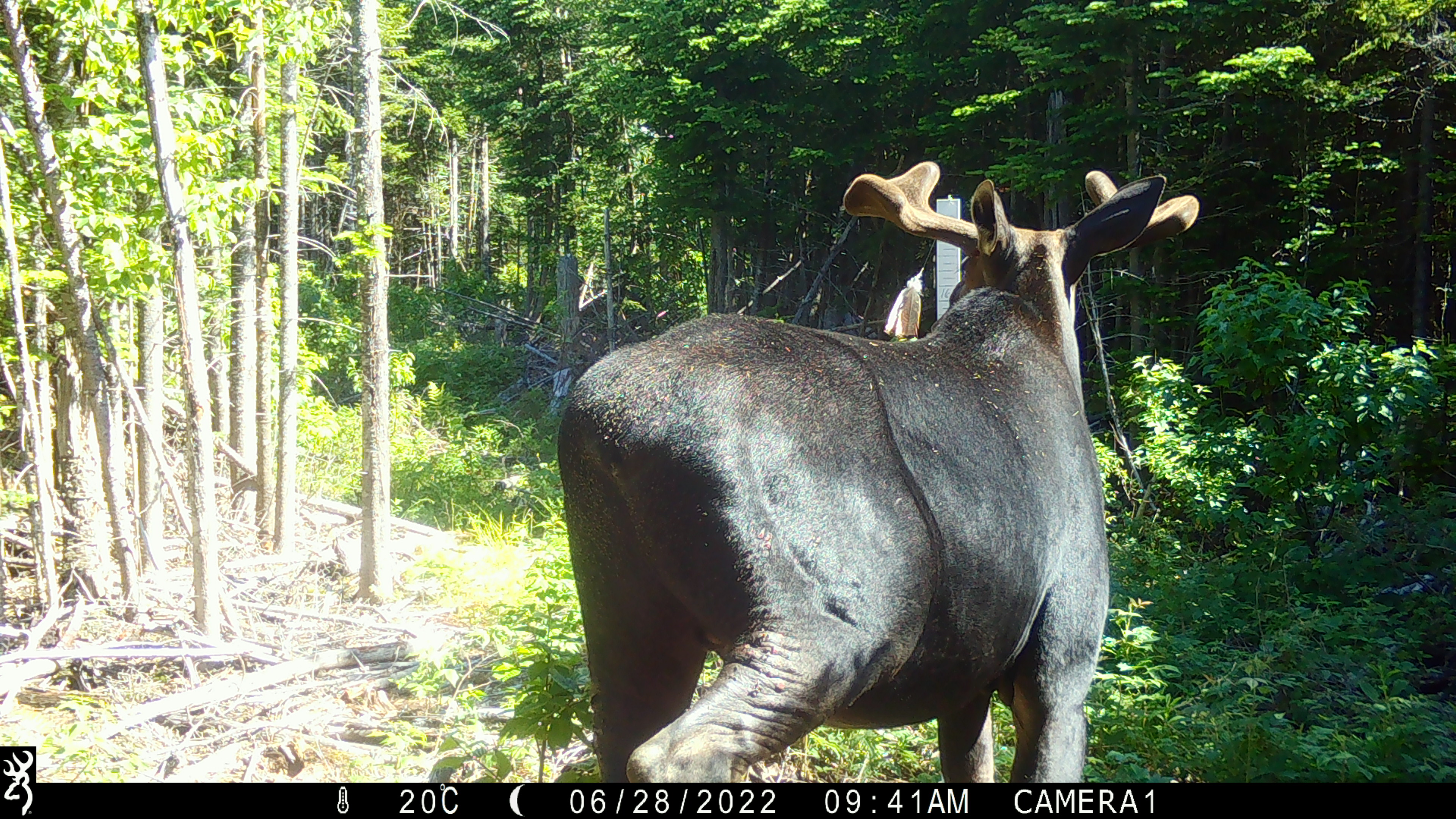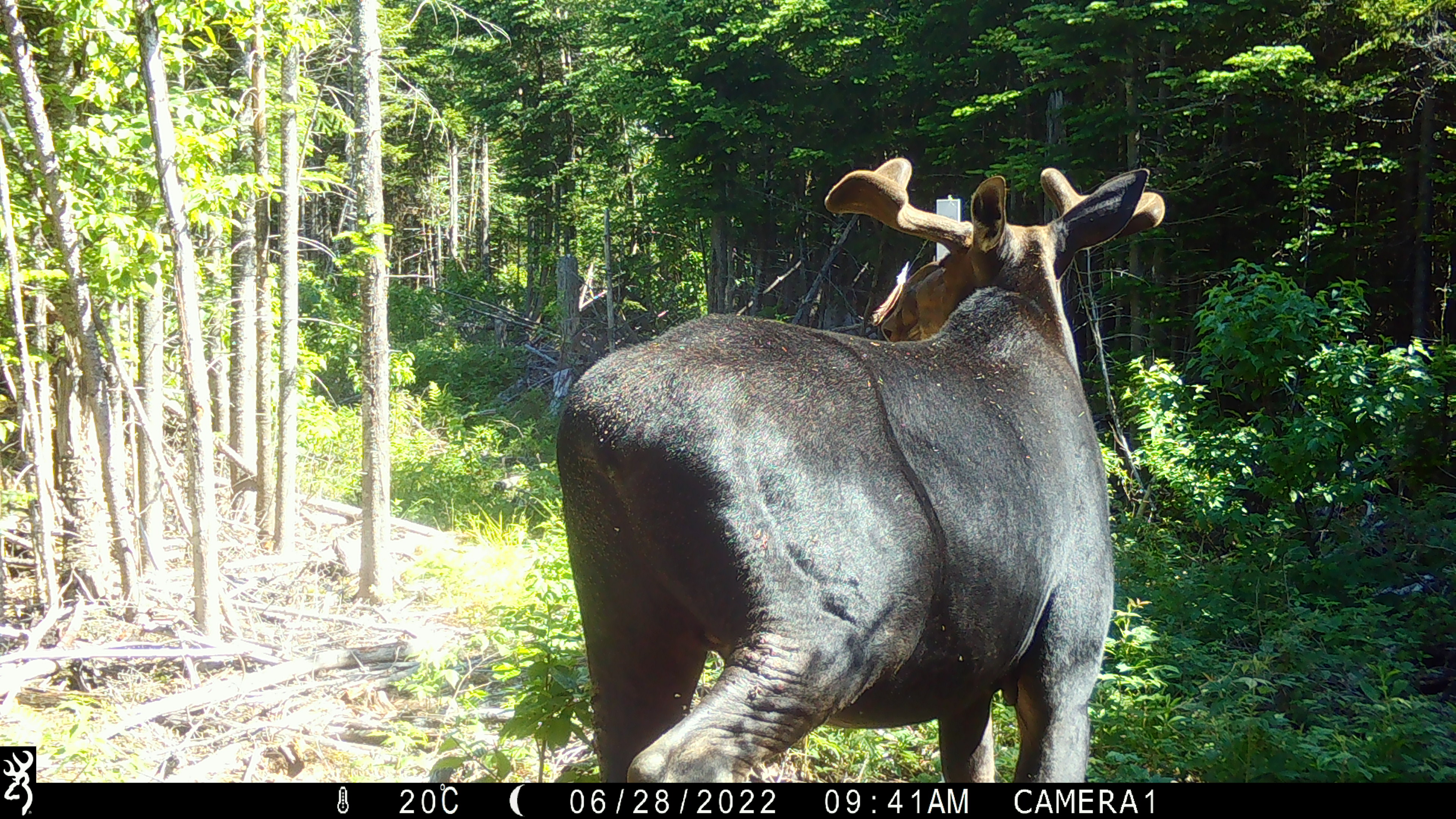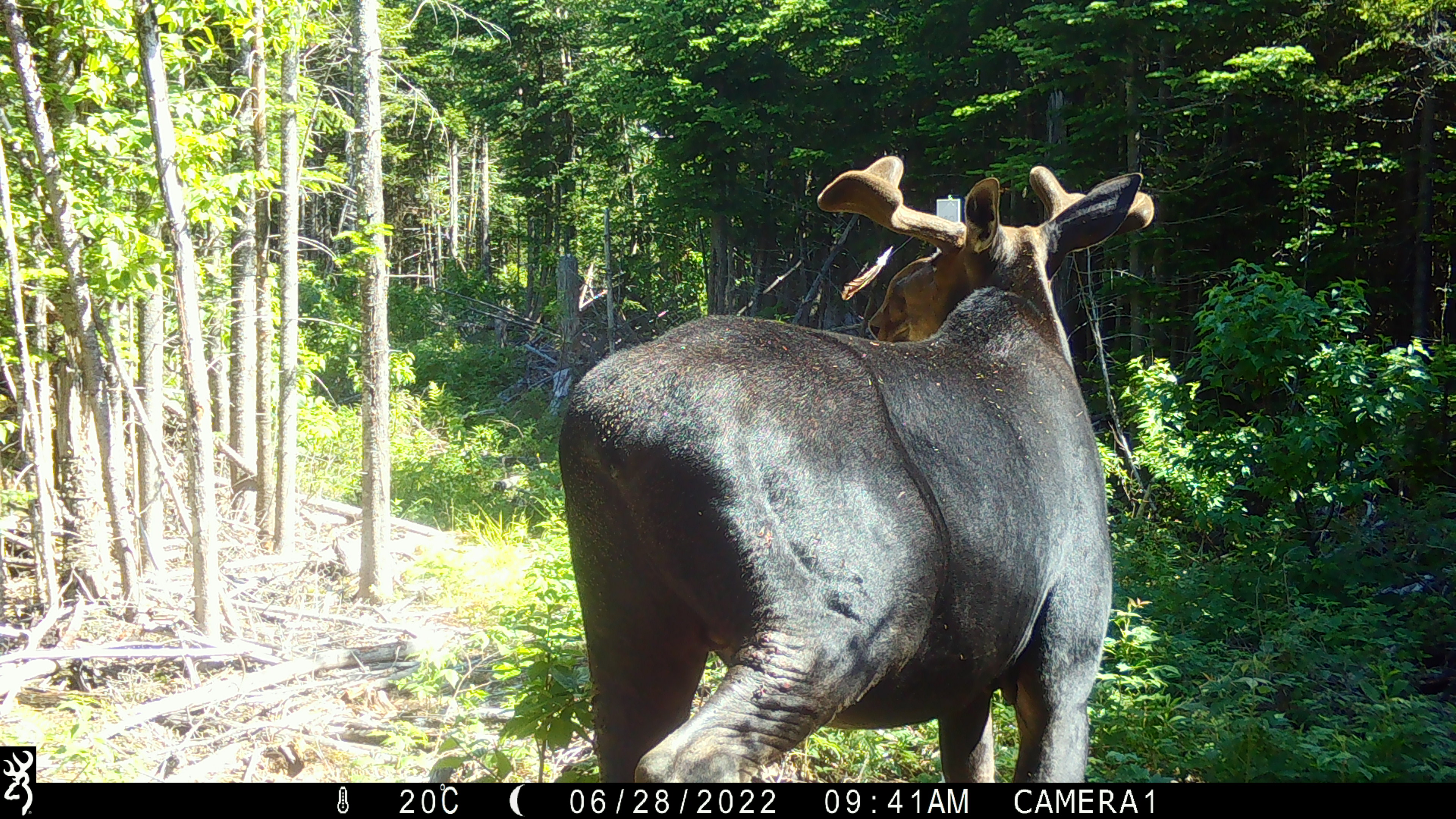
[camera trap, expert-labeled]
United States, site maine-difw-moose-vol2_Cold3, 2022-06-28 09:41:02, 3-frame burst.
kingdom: Animalia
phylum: Chordata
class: Mammalia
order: Artiodactyla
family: Cervidae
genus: Alces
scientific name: Alces alces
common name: moose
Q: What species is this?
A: Moose (Alces alces).